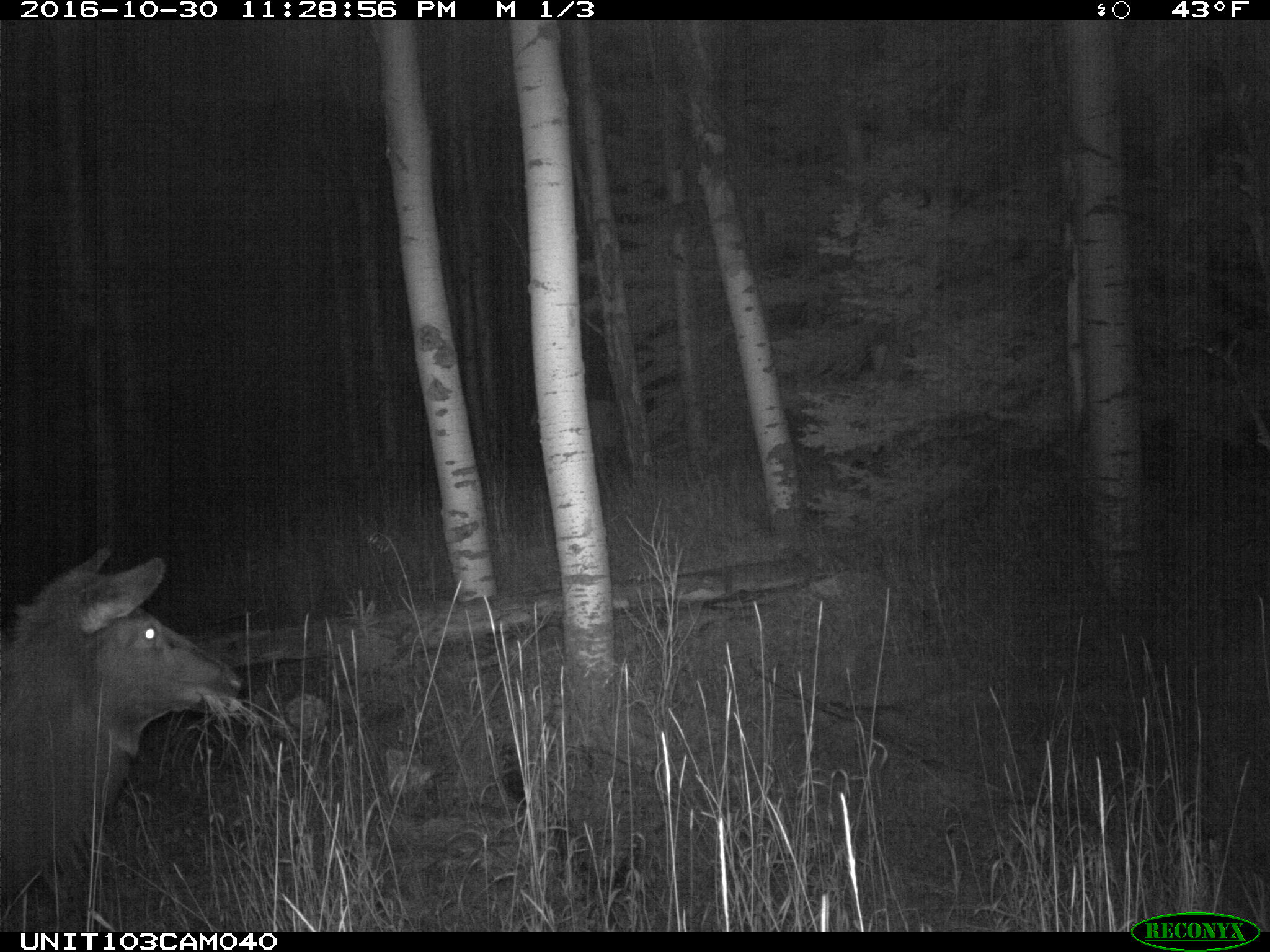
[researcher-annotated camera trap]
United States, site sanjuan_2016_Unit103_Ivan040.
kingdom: Animalia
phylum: Chordata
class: Mammalia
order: Artiodactyla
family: Cervidae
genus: Cervus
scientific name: Cervus elaphus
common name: red deer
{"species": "Cervus elaphus (red deer)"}